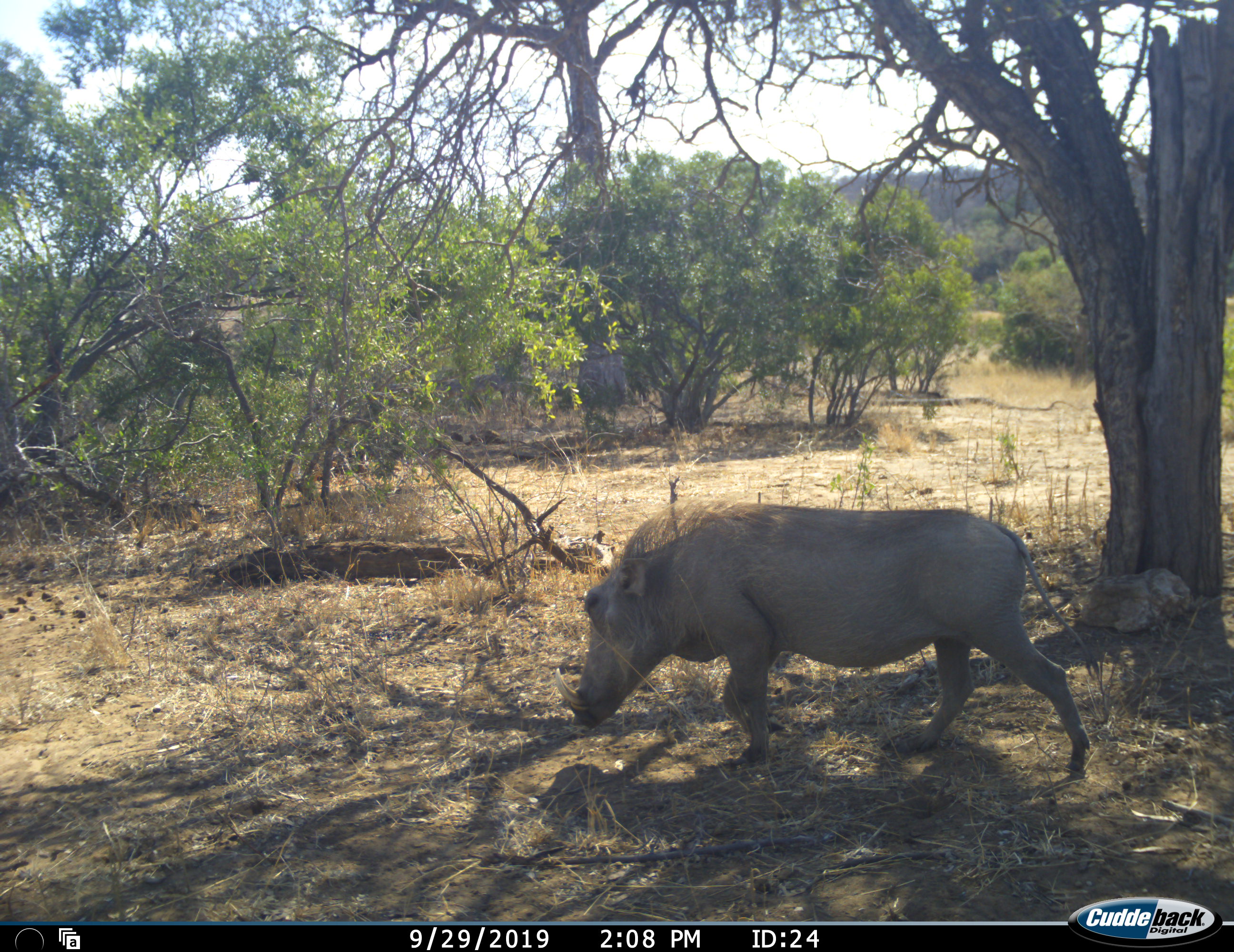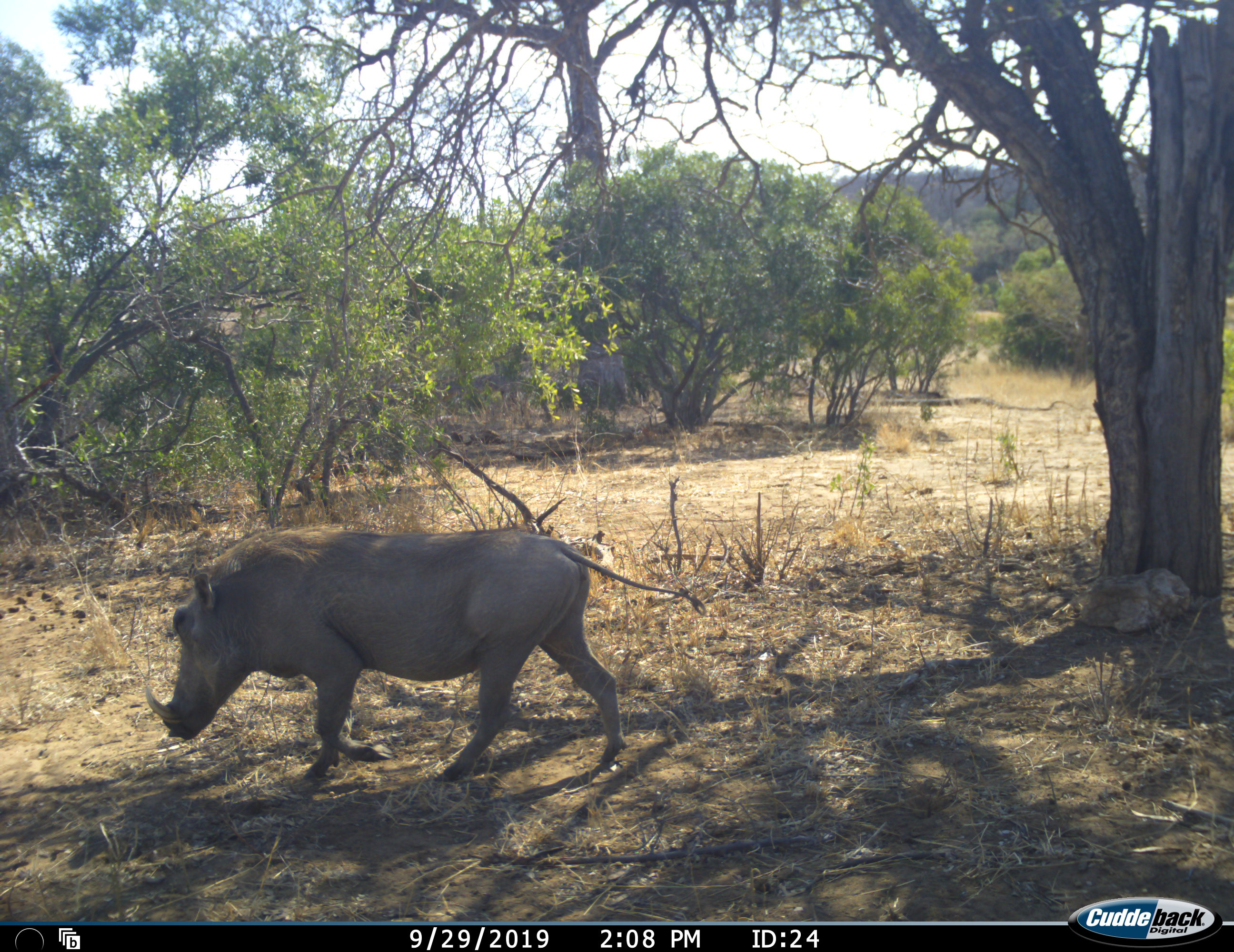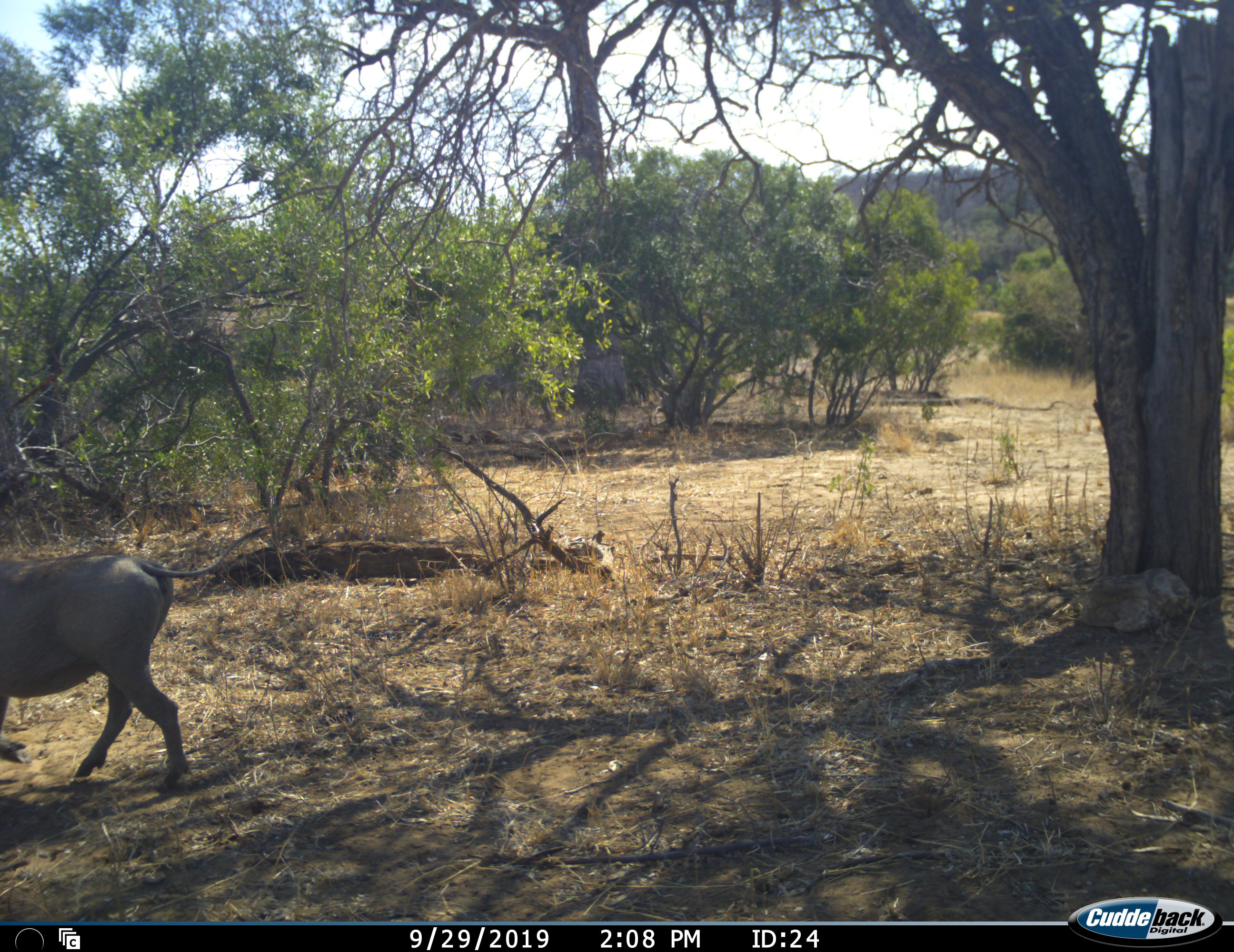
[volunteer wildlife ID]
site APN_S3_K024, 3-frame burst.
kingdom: Animalia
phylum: Chordata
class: Mammalia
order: Artiodactyla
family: Suidae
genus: Phacochoerus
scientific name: Phacochoerus africanus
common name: warthog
Warthog (Phacochoerus africanus), count 1. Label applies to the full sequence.